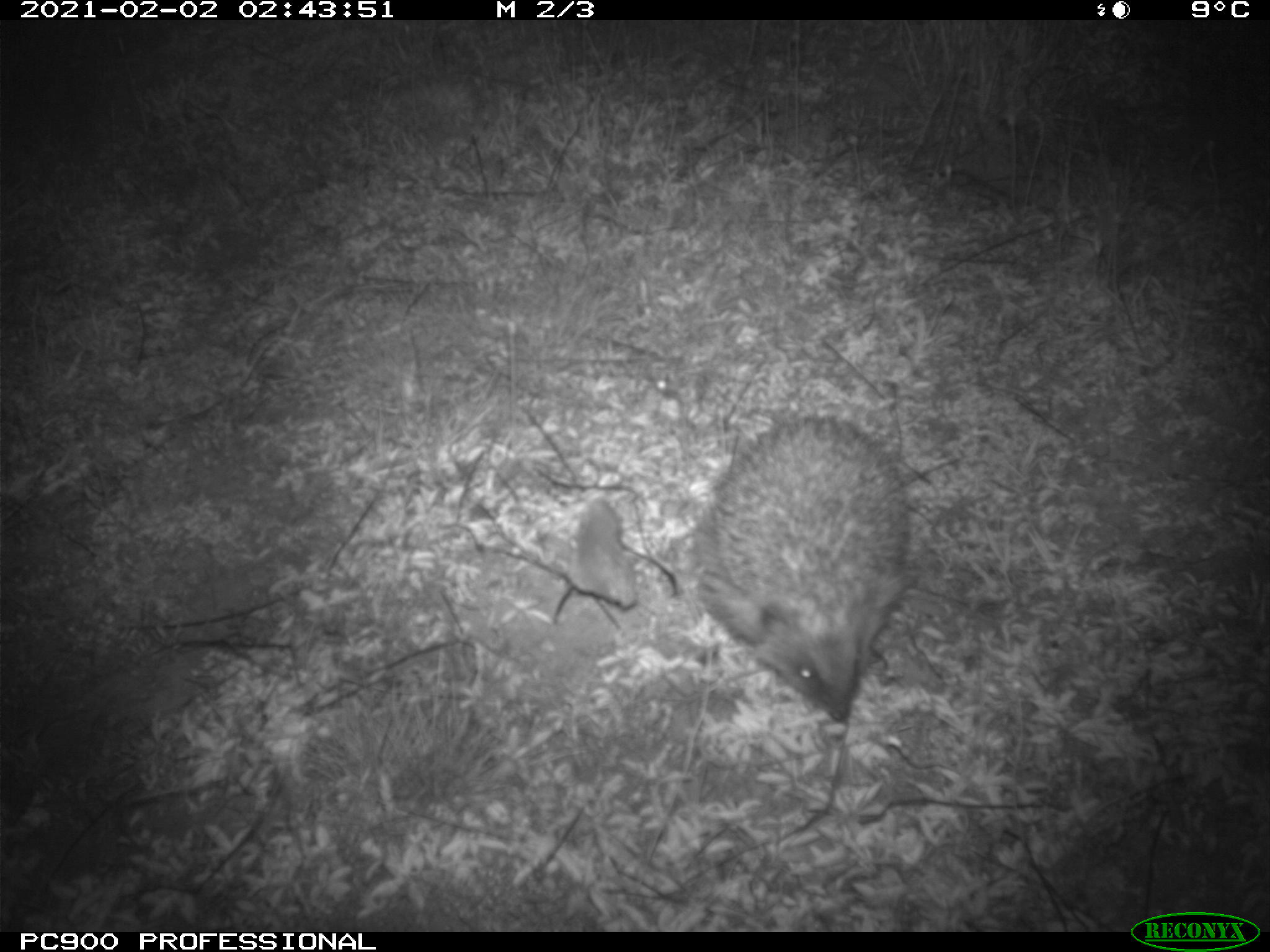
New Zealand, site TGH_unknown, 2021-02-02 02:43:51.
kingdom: Animalia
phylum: Chordata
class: Mammalia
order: Eulipotyphla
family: Erinaceidae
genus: Erinaceus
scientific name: Erinaceus europaeus europaeus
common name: european hedgehog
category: hedgehog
Hedgehog (european hedgehog) (Erinaceus europaeus europaeus).